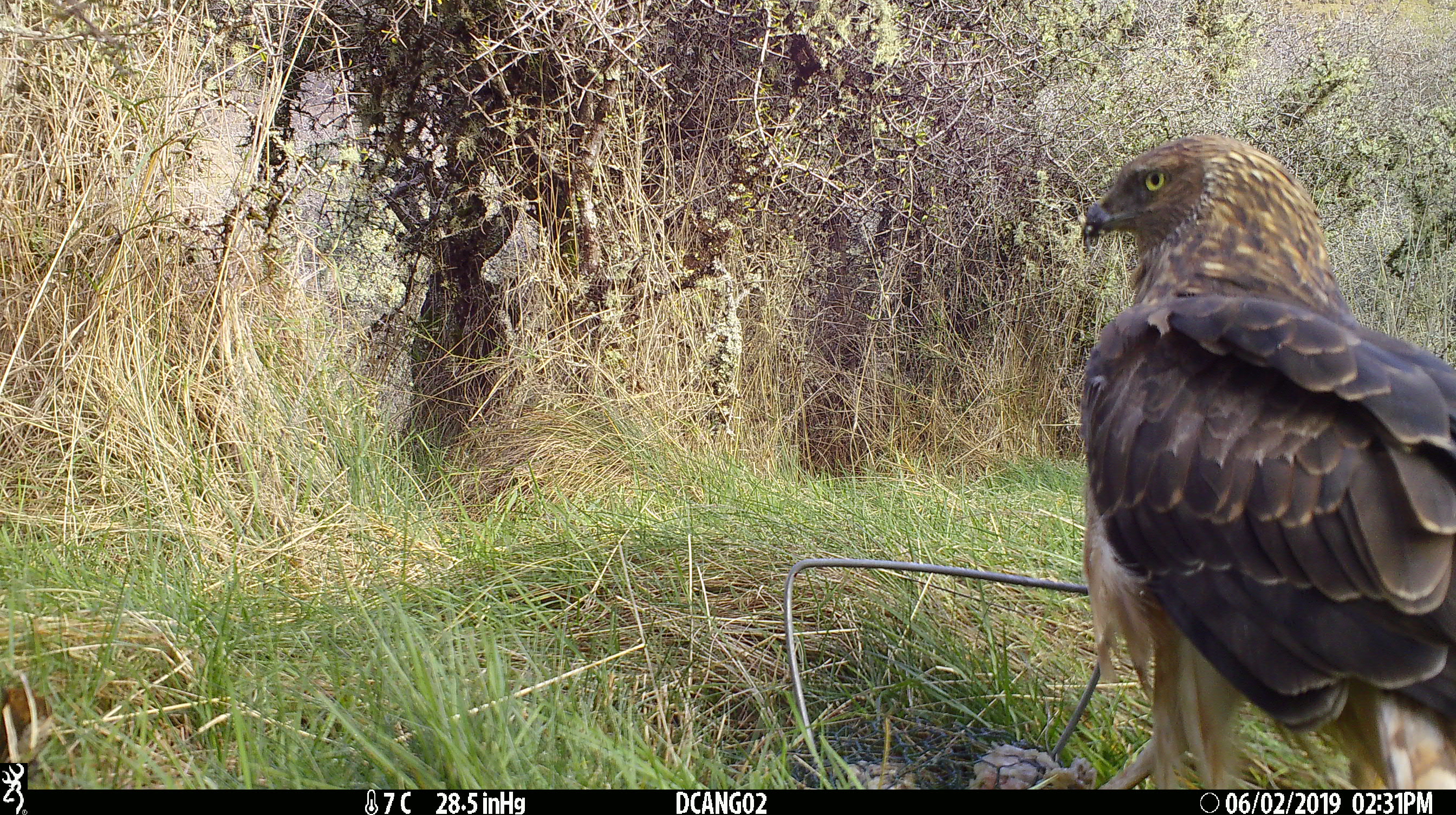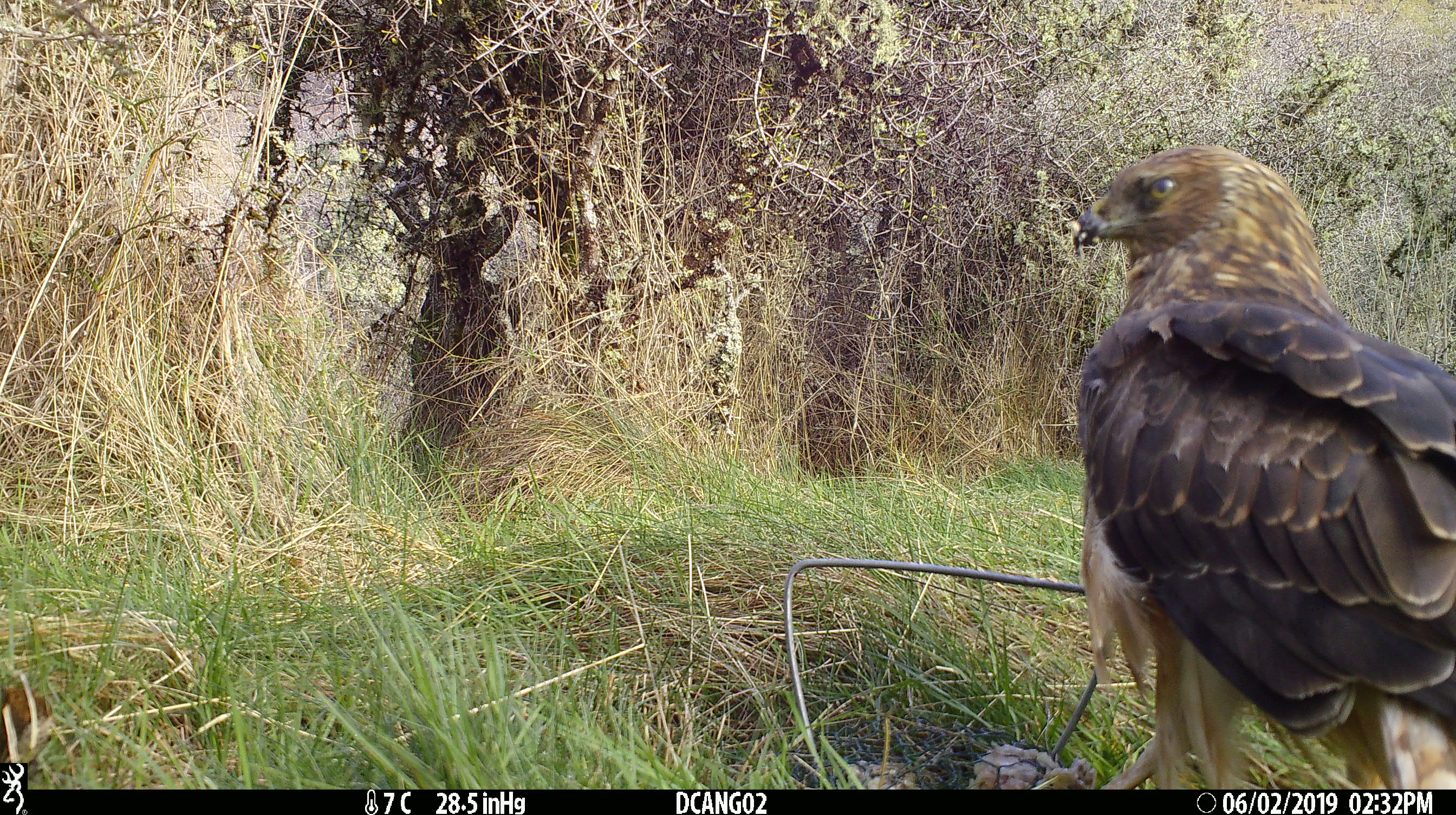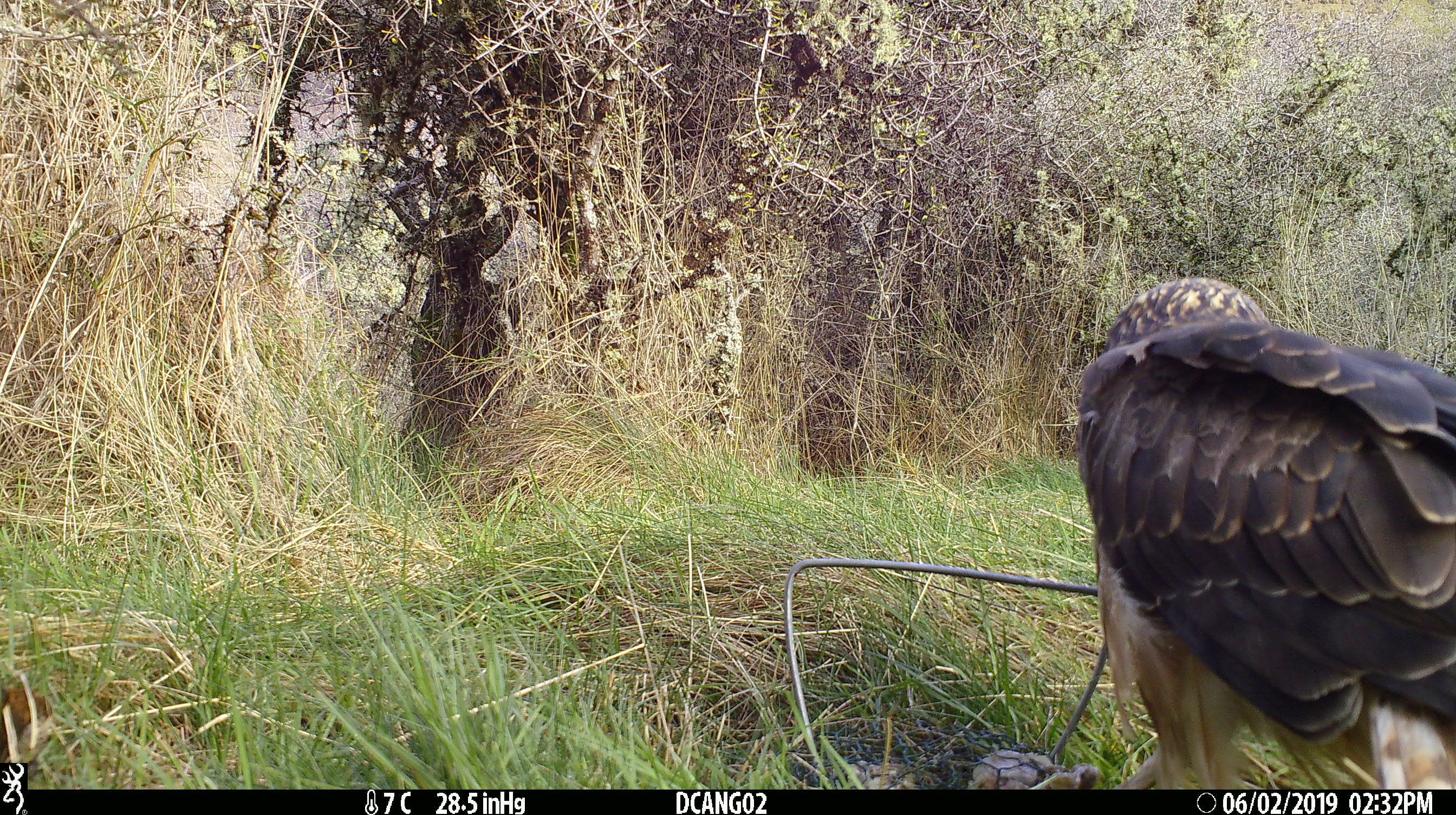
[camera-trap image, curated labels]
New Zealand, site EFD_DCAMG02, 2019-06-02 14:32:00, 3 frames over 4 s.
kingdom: Animalia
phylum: Chordata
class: Aves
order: Accipitriformes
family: Accipitridae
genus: Circus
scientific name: Circus approximans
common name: swamp harrier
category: harrier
Harrier (swamp harrier) (Circus approximans).